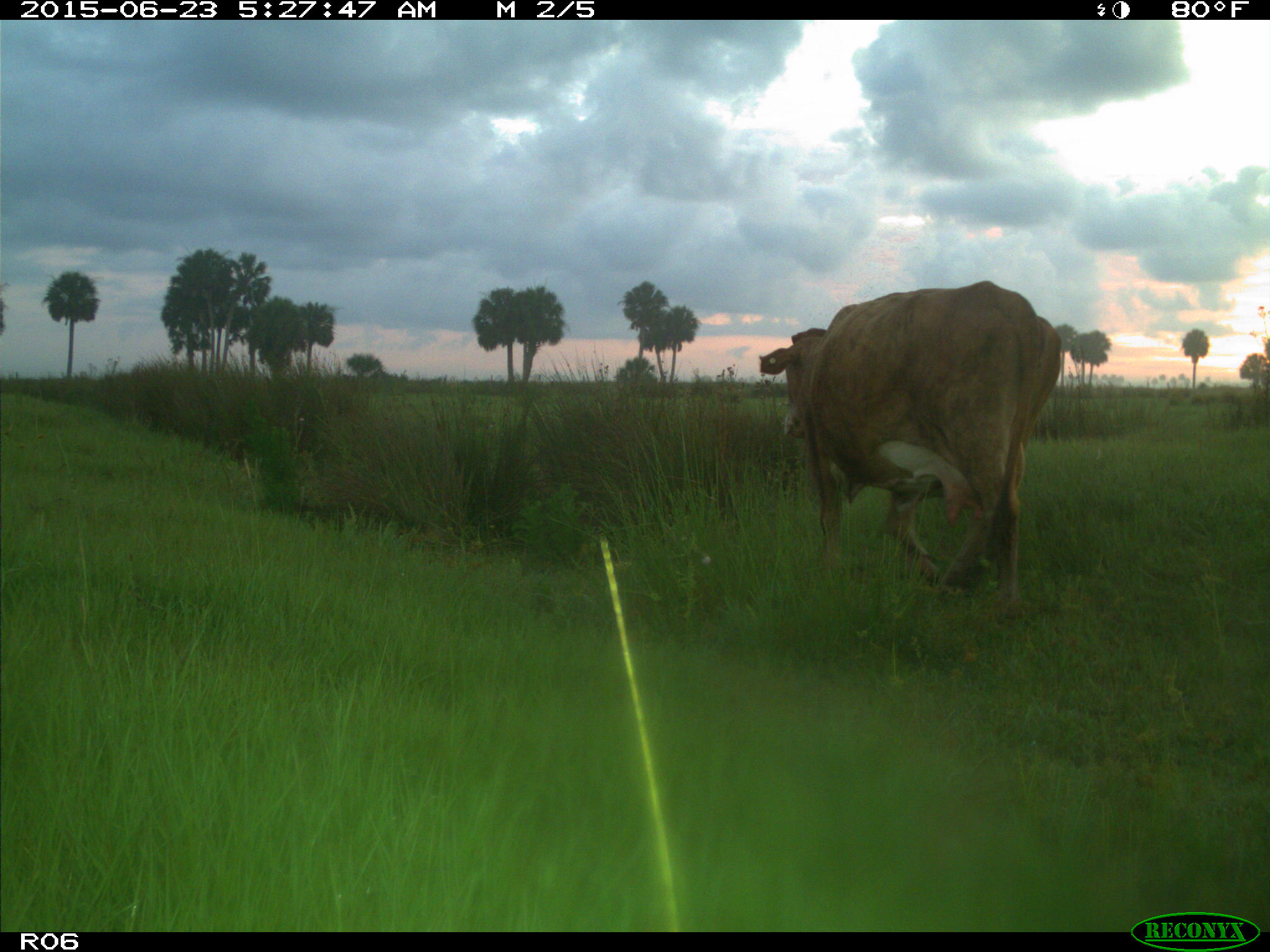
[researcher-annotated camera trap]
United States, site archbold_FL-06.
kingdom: Animalia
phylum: Chordata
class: Mammalia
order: Artiodactyla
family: Bovidae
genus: Bos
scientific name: Bos taurus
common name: domestic cow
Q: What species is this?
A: Bos taurus (domestic cow).